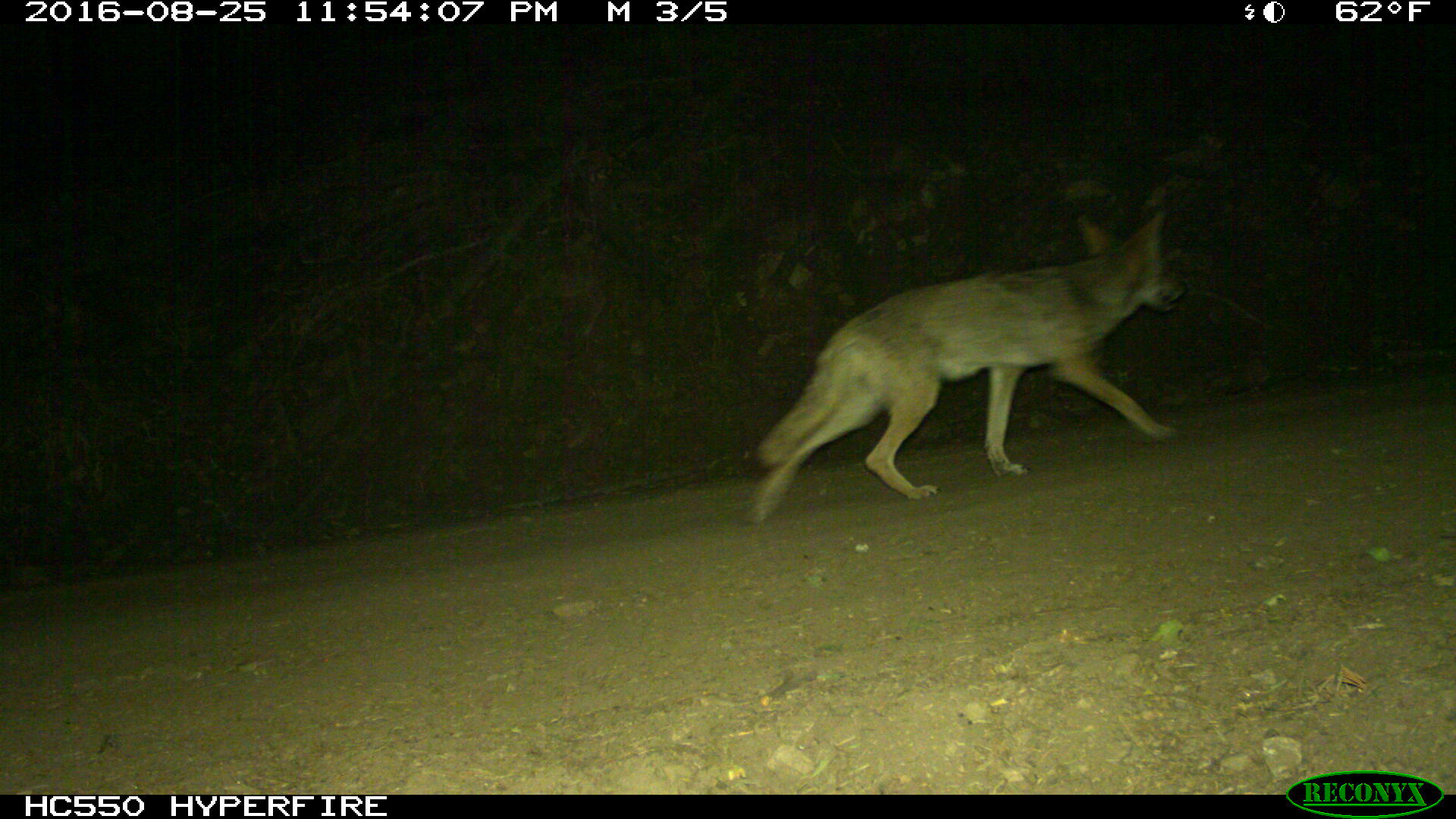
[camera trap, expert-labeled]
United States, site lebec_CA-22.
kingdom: Animalia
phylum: Chordata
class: Mammalia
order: Carnivora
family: Canidae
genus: Canis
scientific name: Canis latrans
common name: coyote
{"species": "Canis latrans (coyote)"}